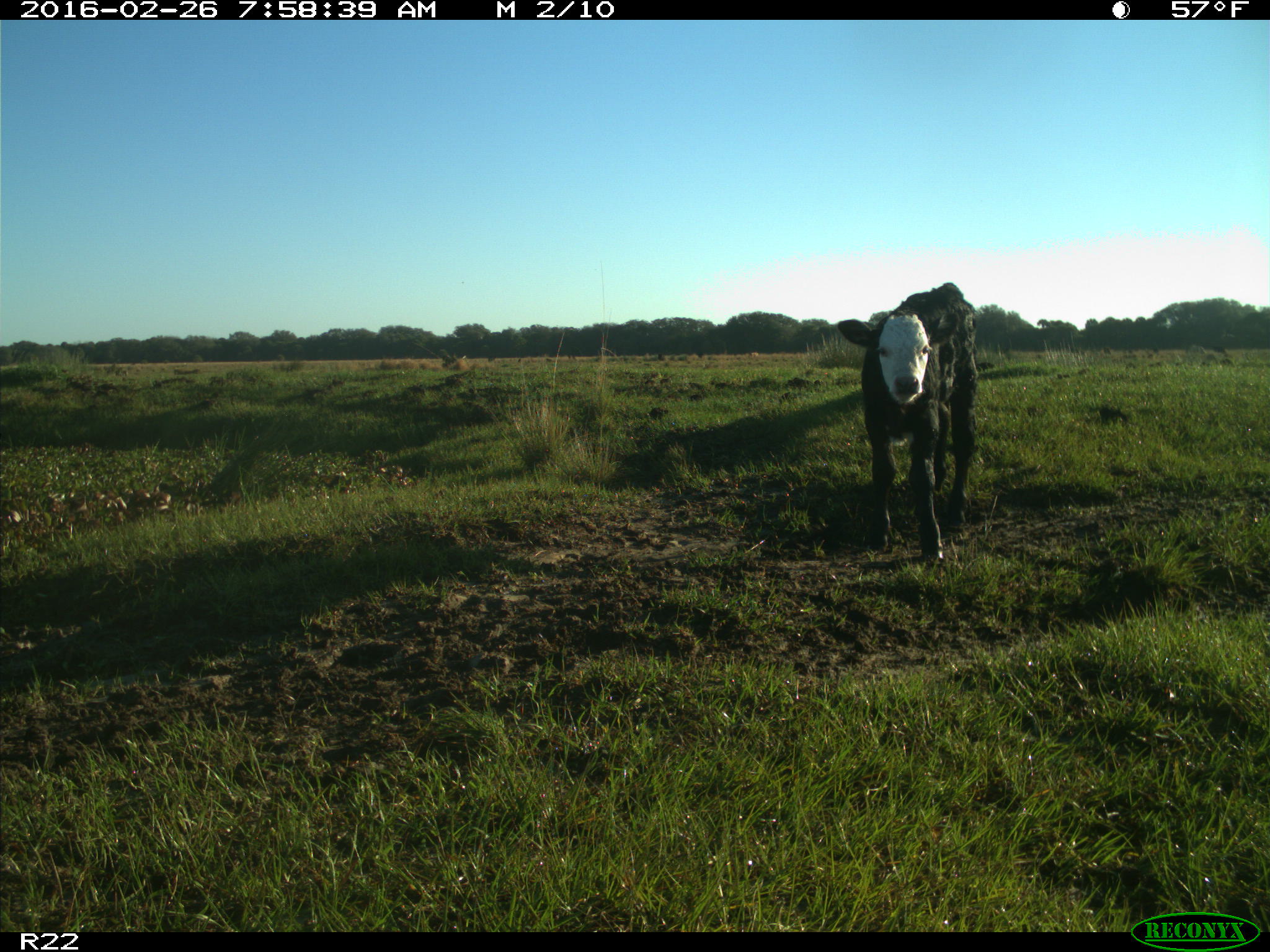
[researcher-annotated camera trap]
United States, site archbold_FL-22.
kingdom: Animalia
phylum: Chordata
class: Mammalia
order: Artiodactyla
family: Bovidae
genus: Bos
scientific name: Bos taurus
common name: domestic cow